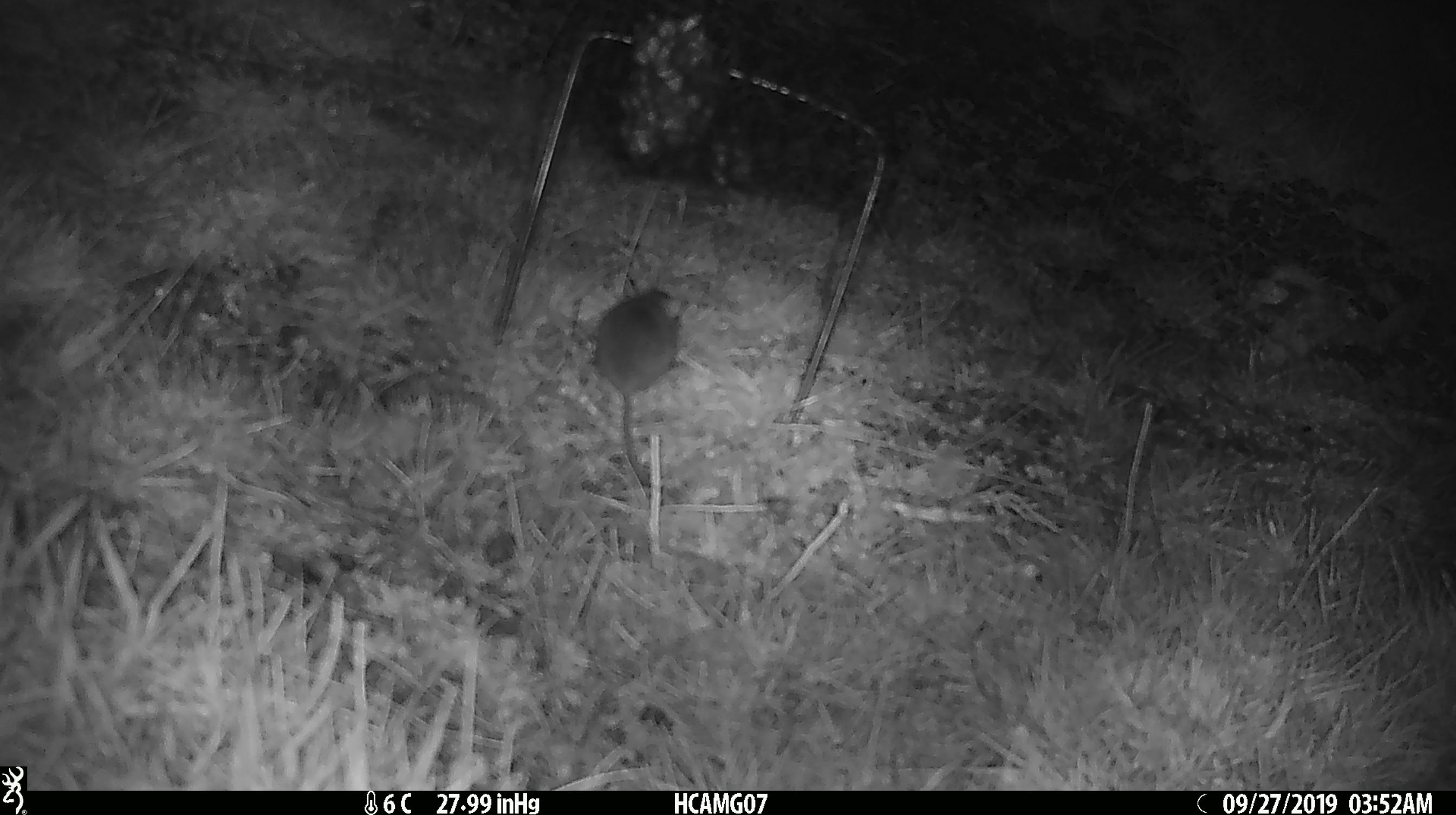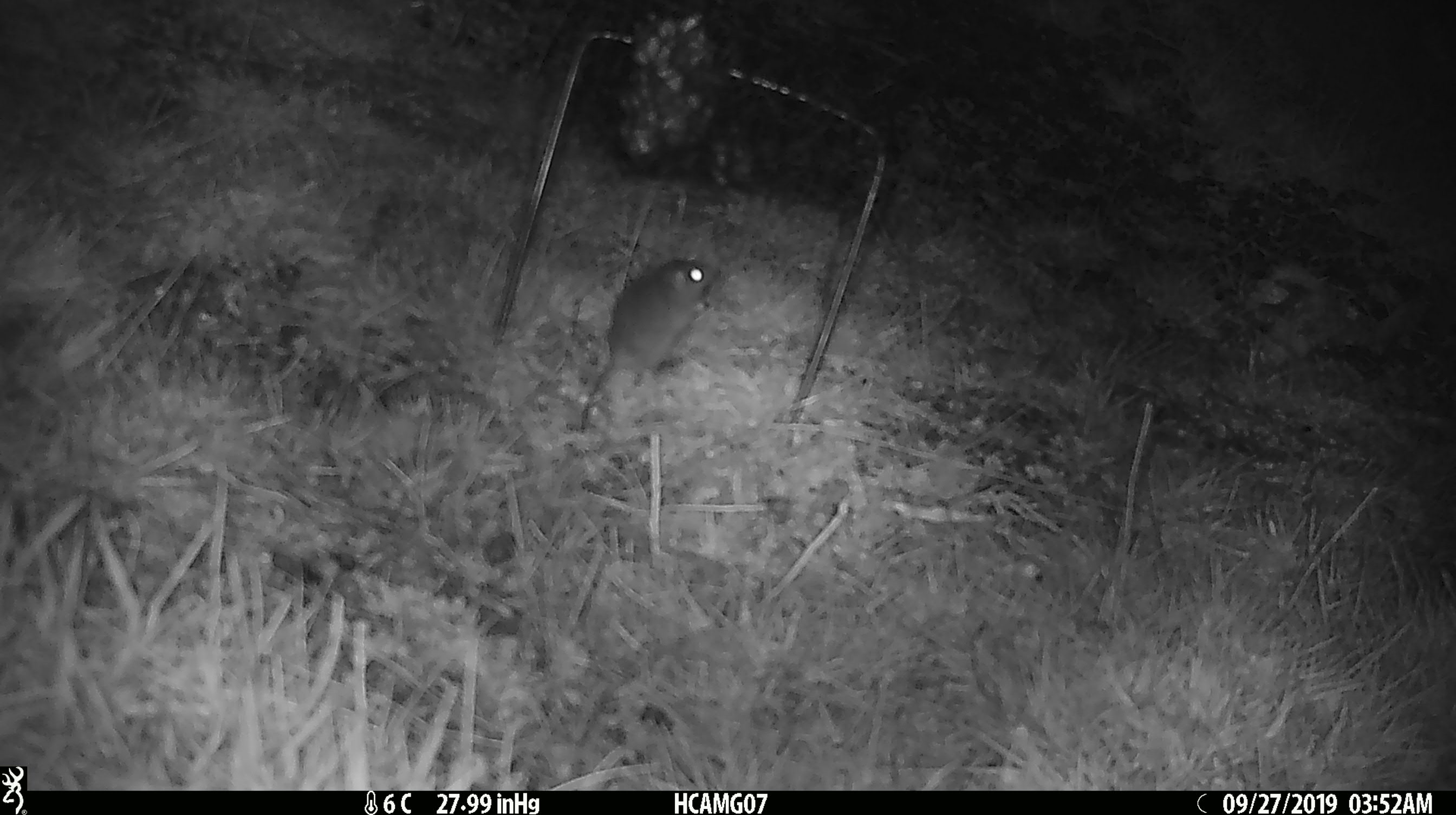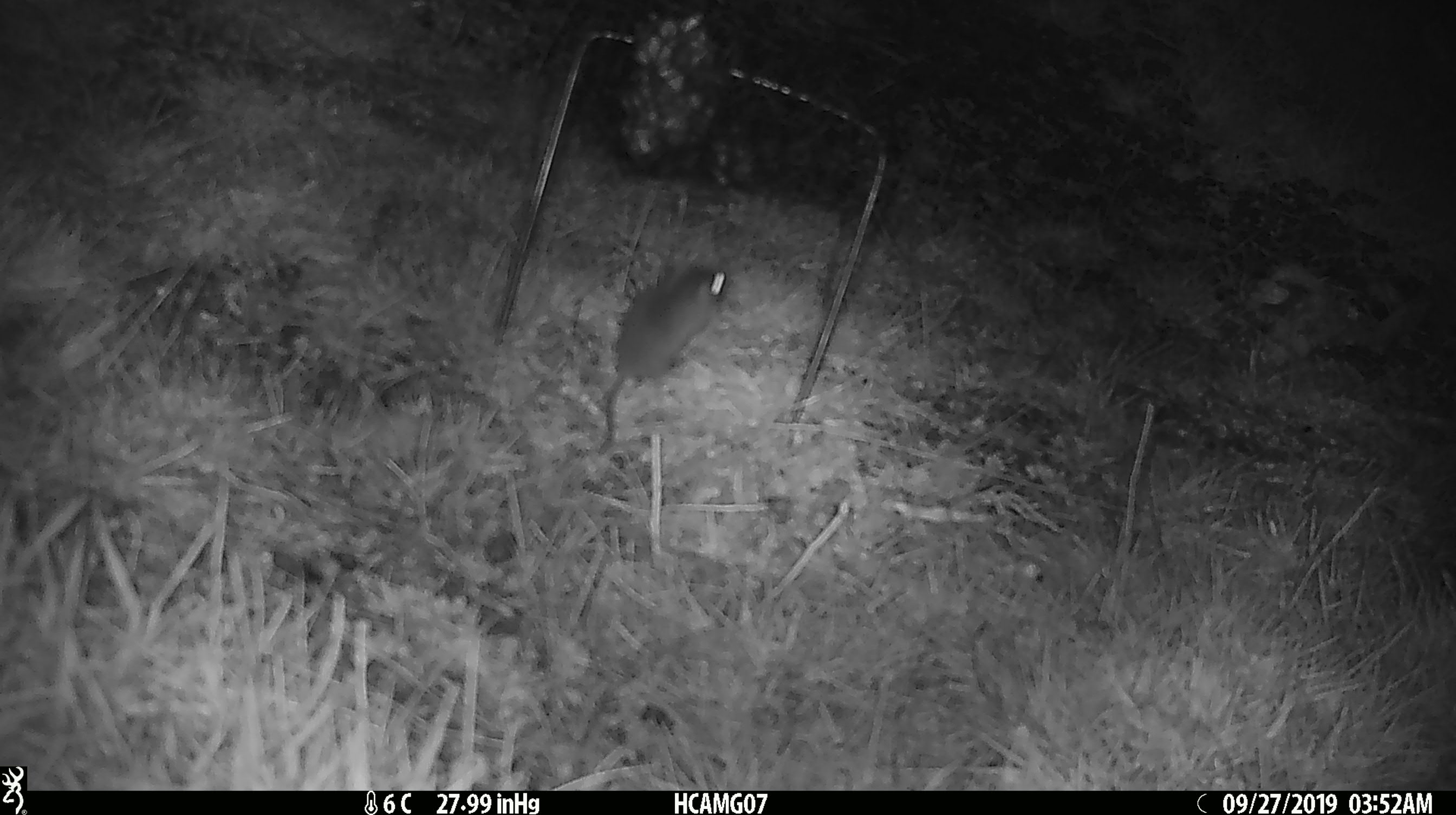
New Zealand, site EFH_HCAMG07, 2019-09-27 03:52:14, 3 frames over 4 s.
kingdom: Animalia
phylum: Chordata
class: Mammalia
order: Rodentia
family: Muridae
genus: Mus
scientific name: Mus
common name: mouse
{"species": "mouse (Mus)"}